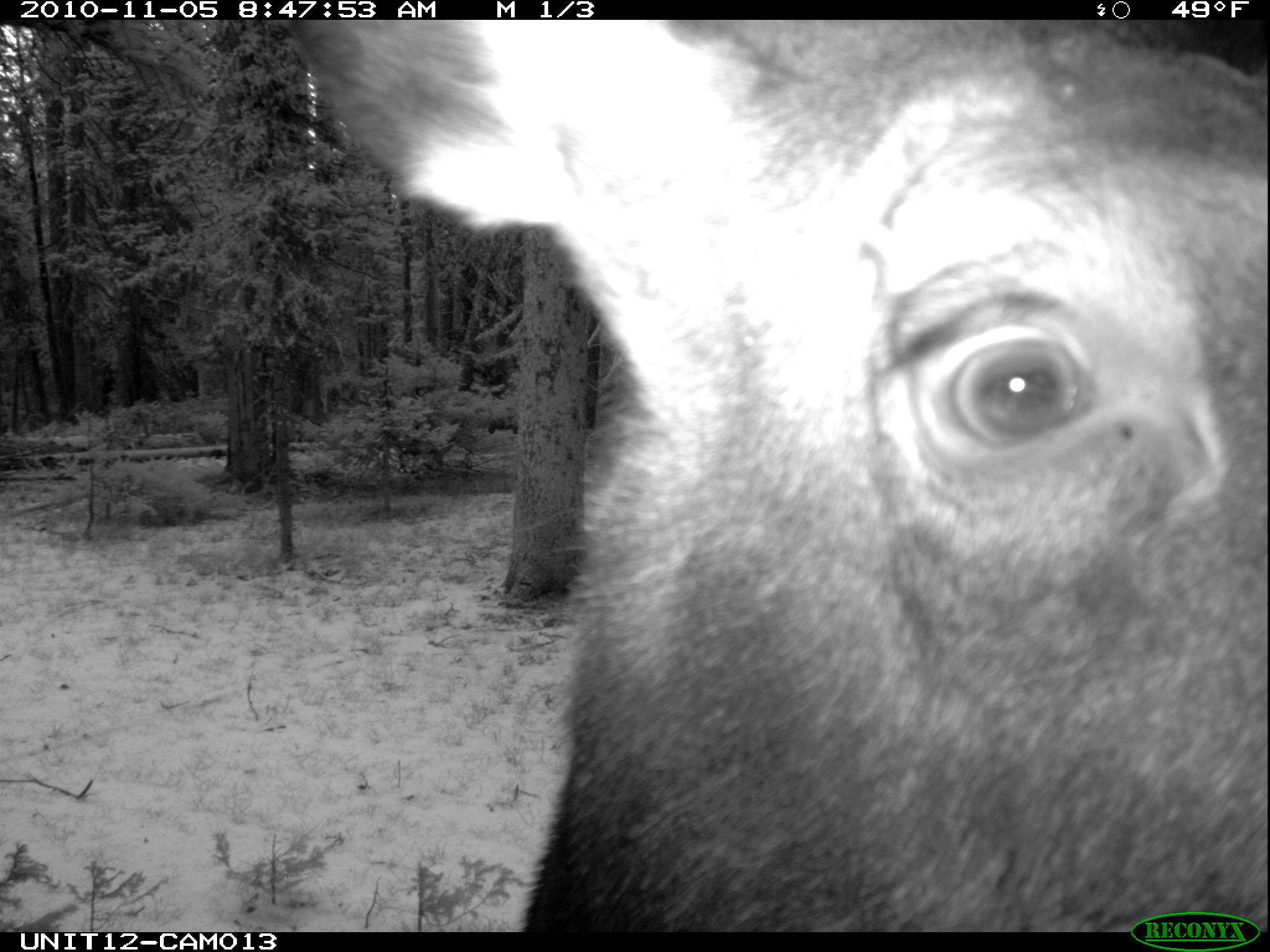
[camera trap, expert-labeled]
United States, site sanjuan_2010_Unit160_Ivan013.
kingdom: Animalia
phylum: Chordata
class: Mammalia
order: Artiodactyla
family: Cervidae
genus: Alces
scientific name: Alces alces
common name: moose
Alces alces (moose).